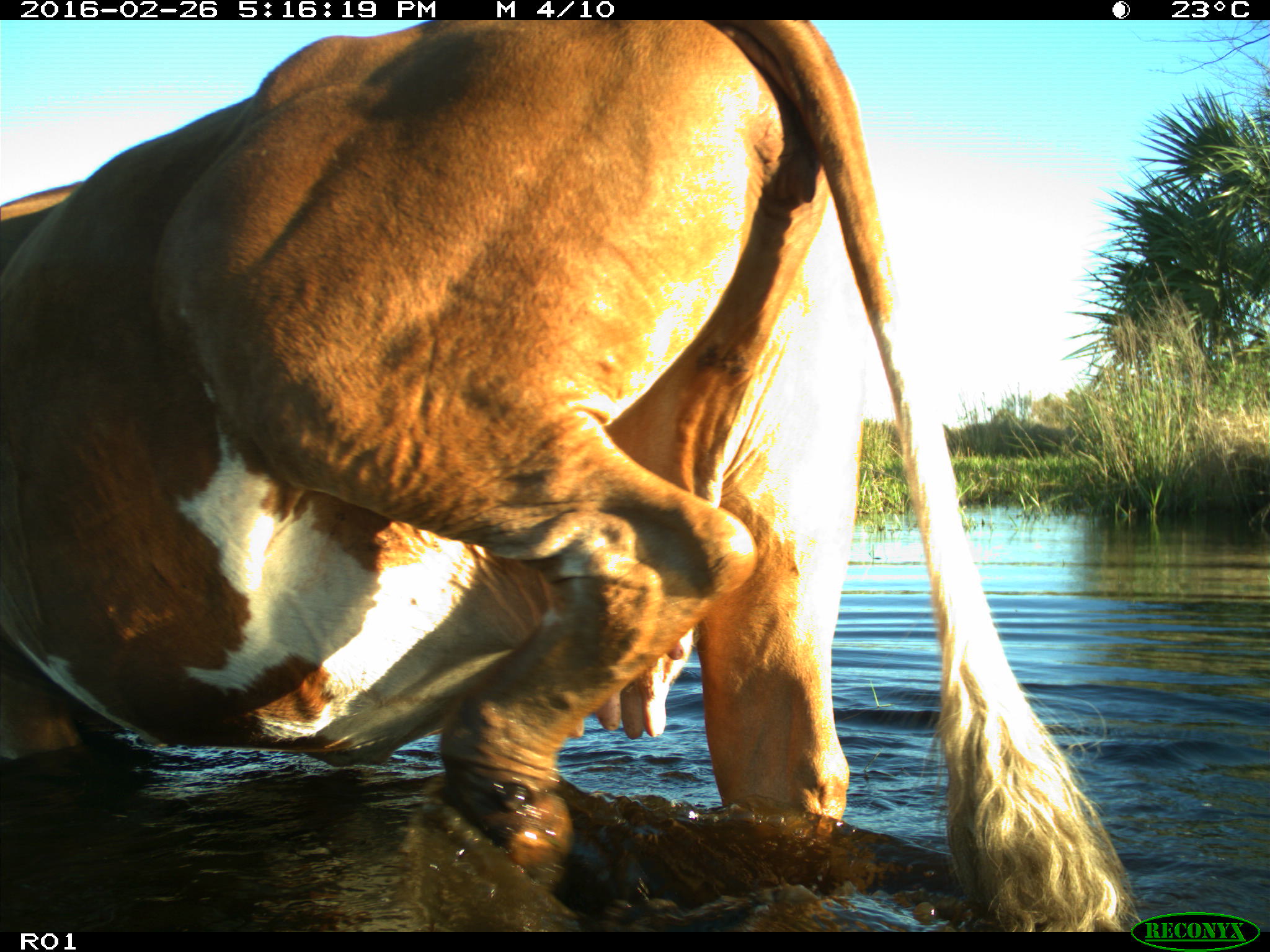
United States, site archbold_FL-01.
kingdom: Animalia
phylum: Chordata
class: Mammalia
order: Artiodactyla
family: Bovidae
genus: Bos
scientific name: Bos taurus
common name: domestic cow